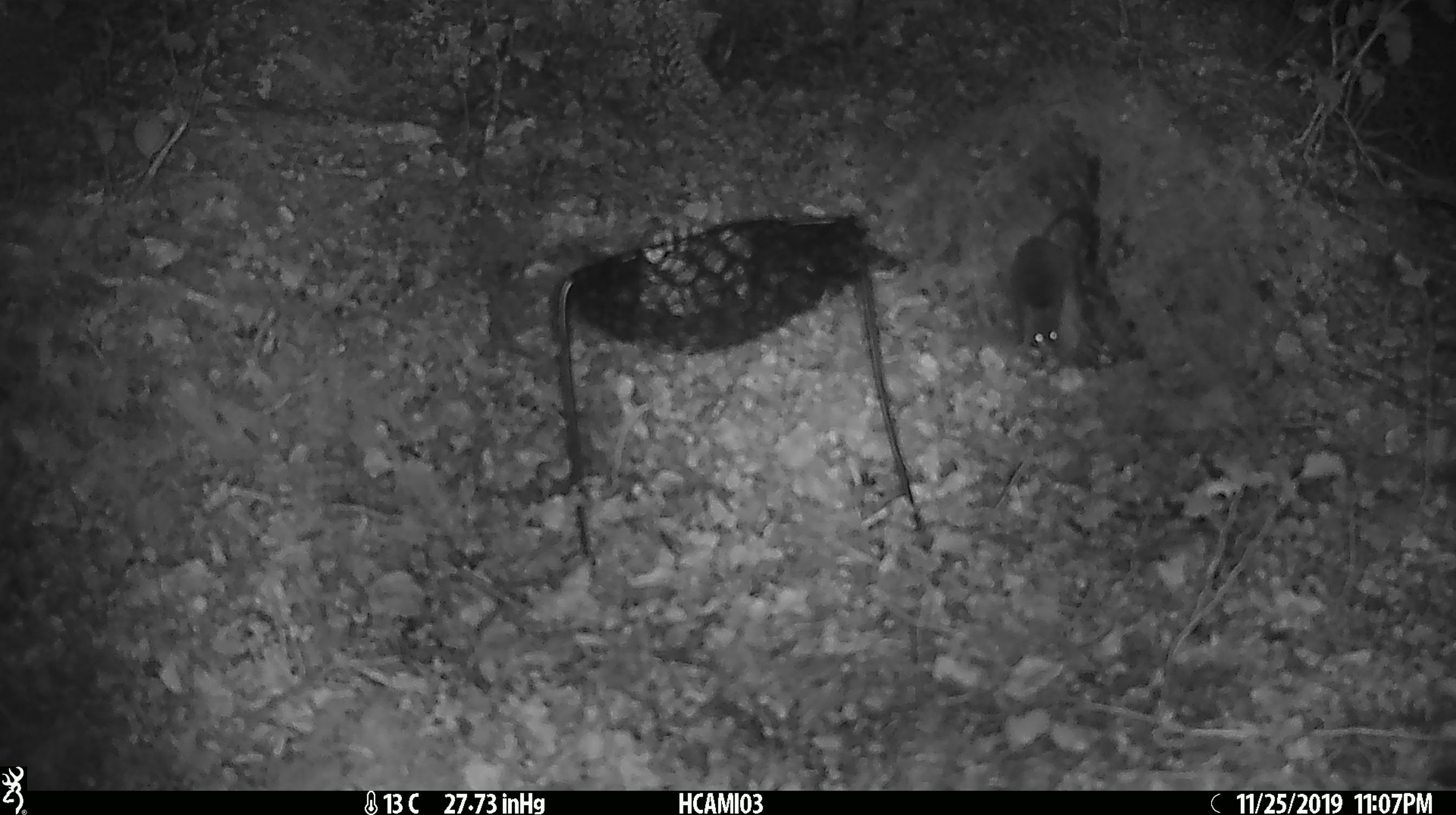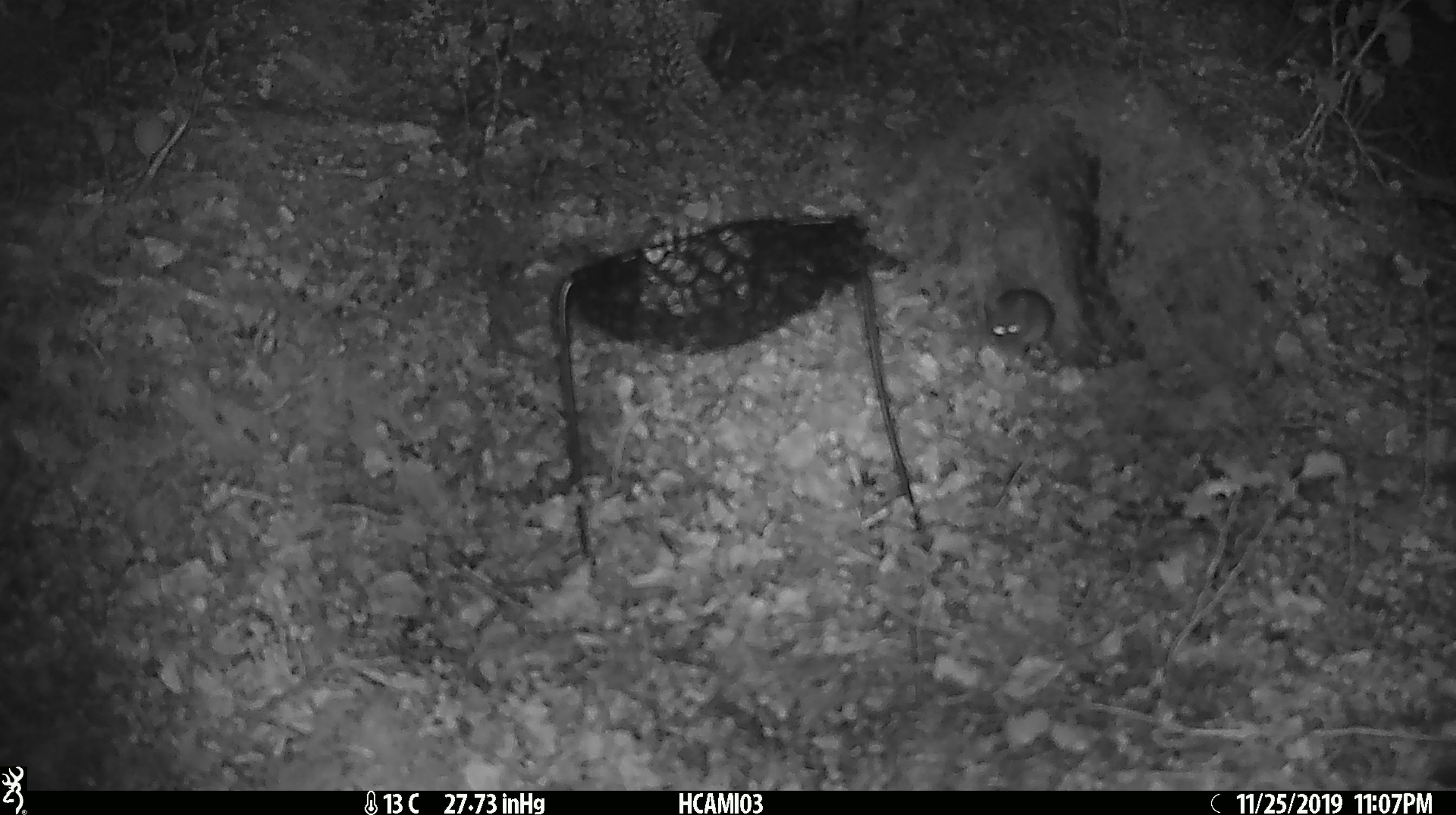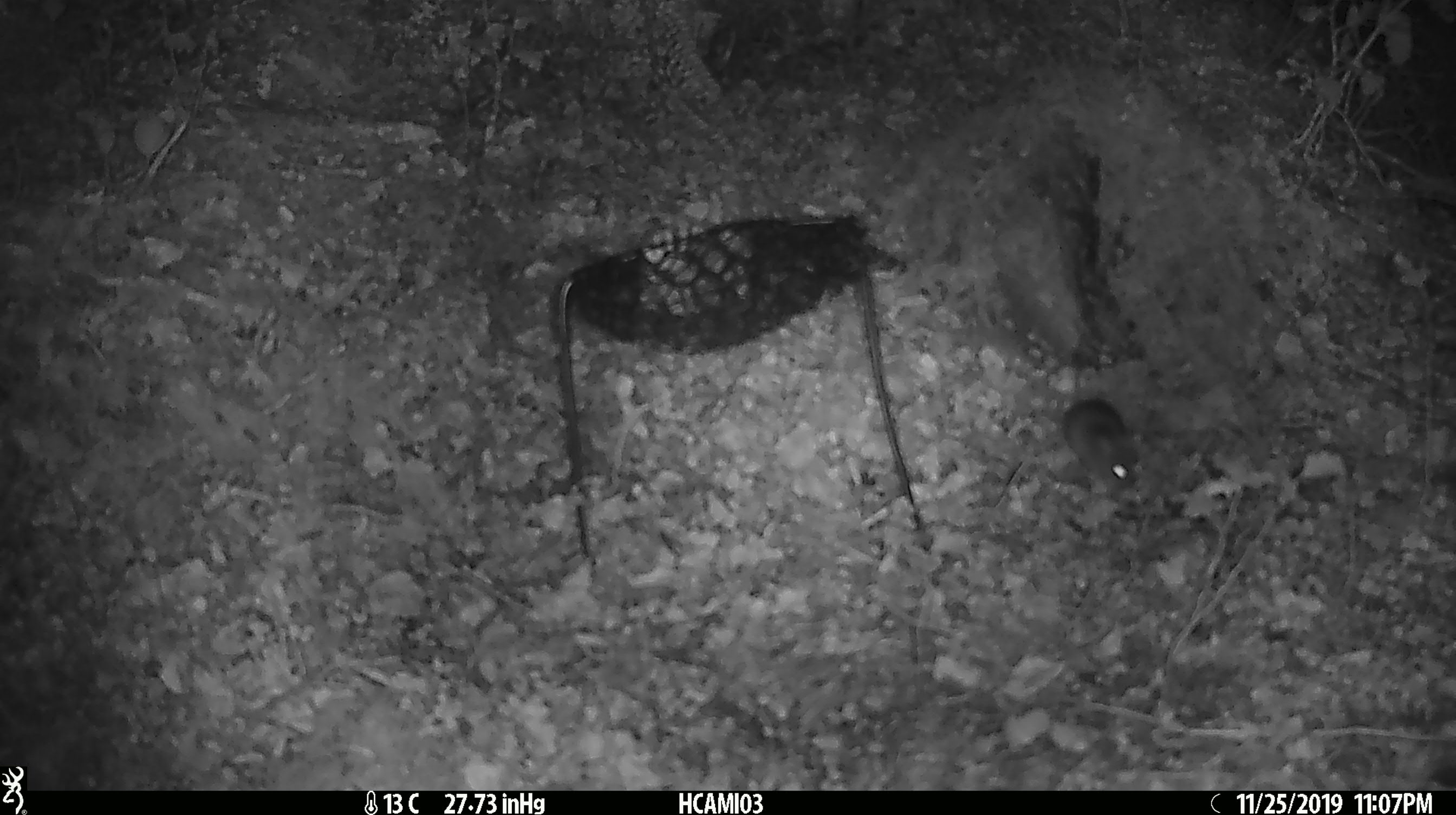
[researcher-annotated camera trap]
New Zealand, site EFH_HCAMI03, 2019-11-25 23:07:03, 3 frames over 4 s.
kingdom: Animalia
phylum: Chordata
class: Mammalia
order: Rodentia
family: Muridae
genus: Mus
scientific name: Mus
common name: mouse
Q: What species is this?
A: Mouse (Mus).